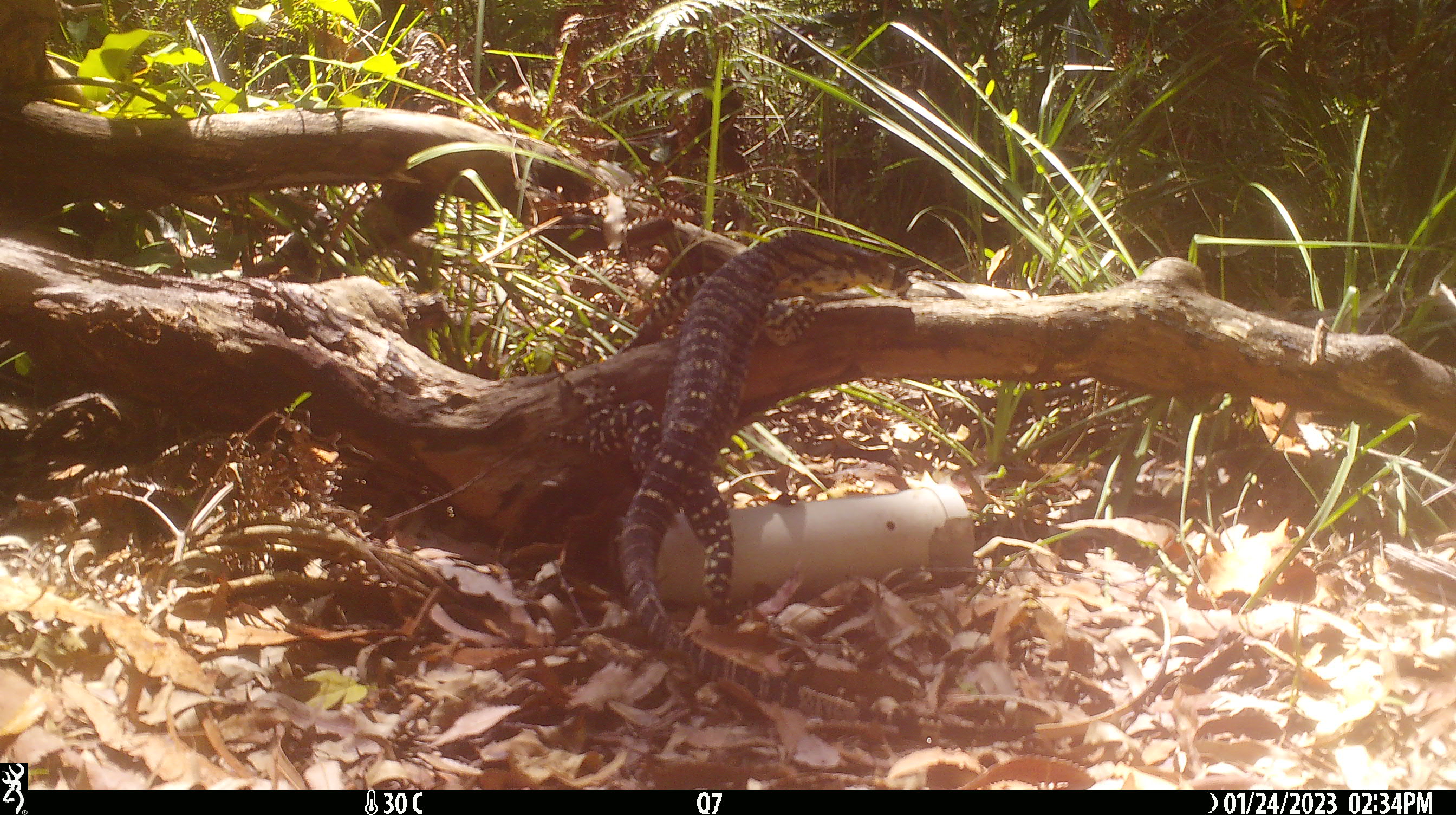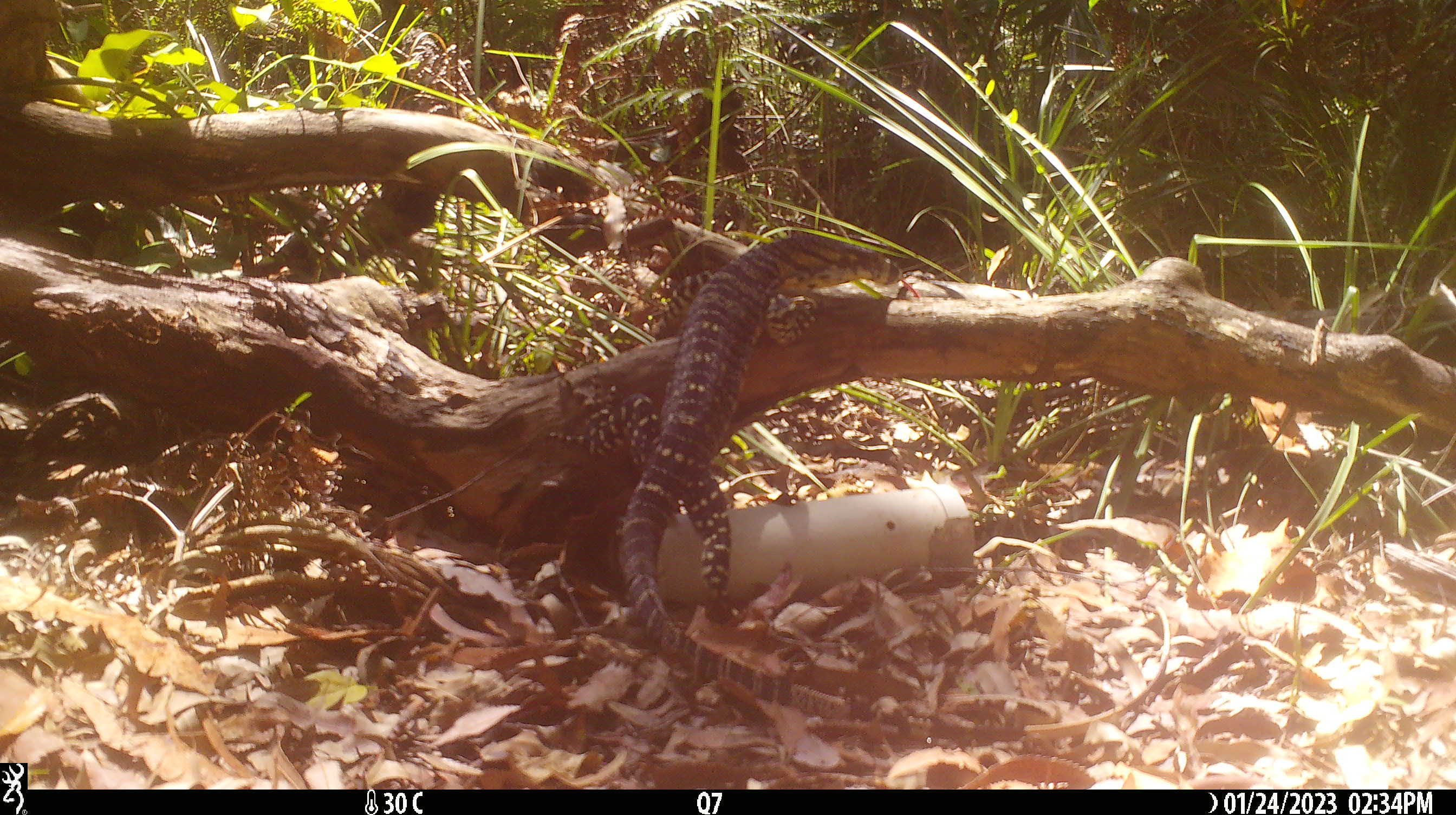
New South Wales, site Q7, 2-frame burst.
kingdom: Animalia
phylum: Chordata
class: Reptilia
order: Squamata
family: Varanidae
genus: Varanus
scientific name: Varanus varius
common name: lace monitor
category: goanna